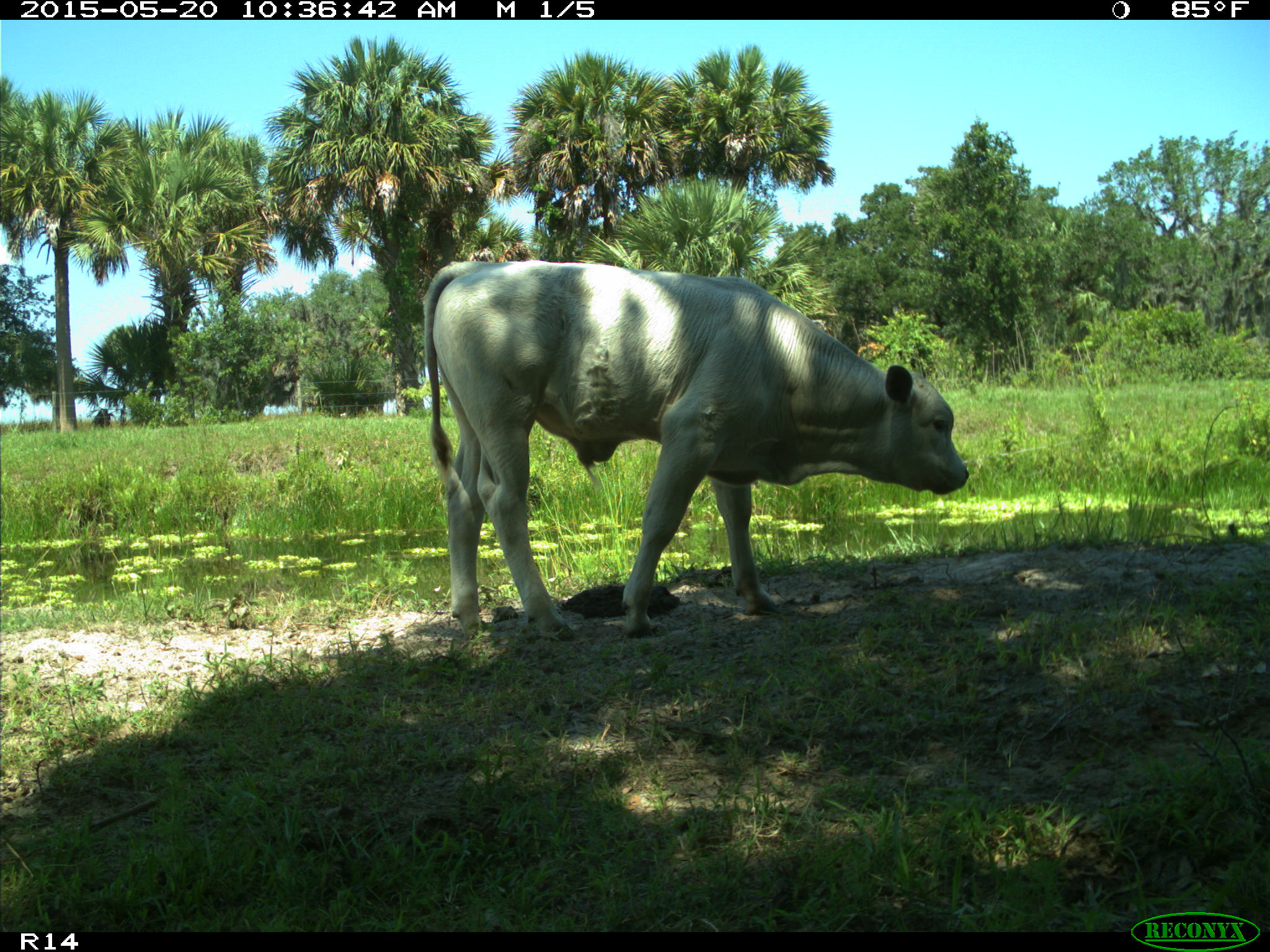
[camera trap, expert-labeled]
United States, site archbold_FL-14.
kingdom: Animalia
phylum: Chordata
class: Mammalia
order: Artiodactyla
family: Bovidae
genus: Bos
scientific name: Bos taurus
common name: domestic cow